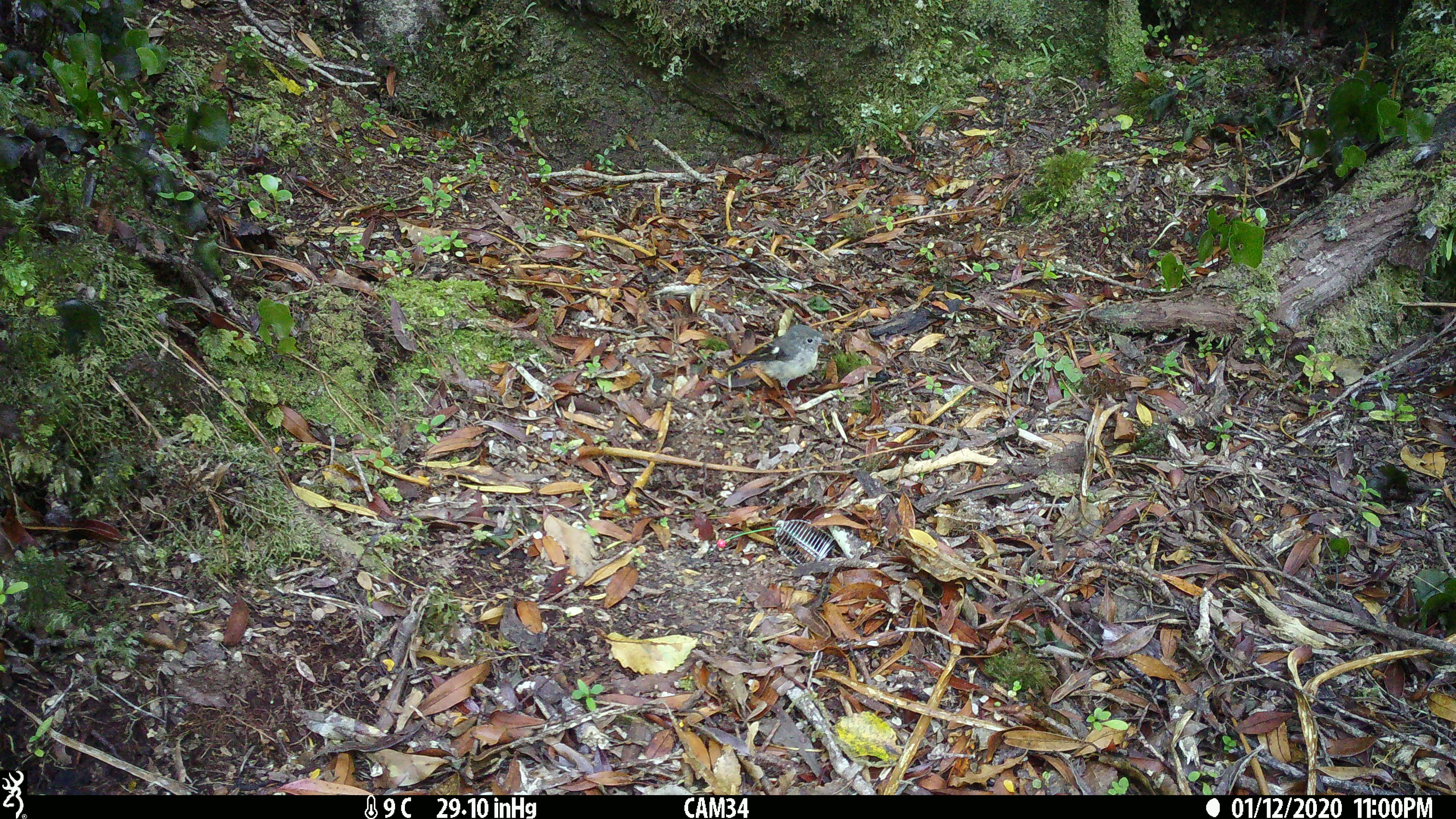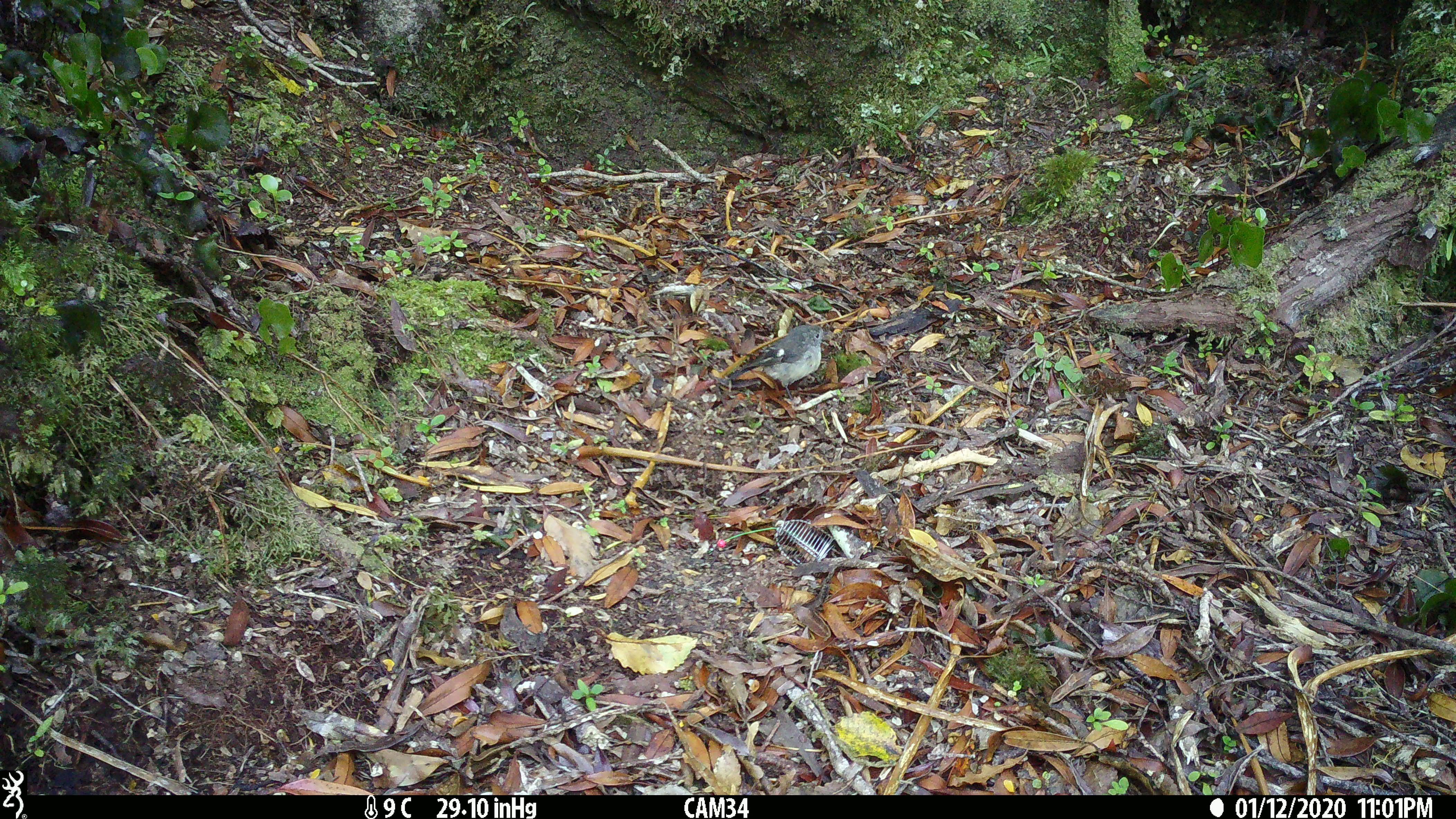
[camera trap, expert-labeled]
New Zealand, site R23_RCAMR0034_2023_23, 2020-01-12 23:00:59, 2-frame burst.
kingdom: Animalia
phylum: Chordata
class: Aves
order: Passeriformes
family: Petroicidae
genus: Petroica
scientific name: Petroica macrocephala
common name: tomtit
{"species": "tomtit (Petroica macrocephala)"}